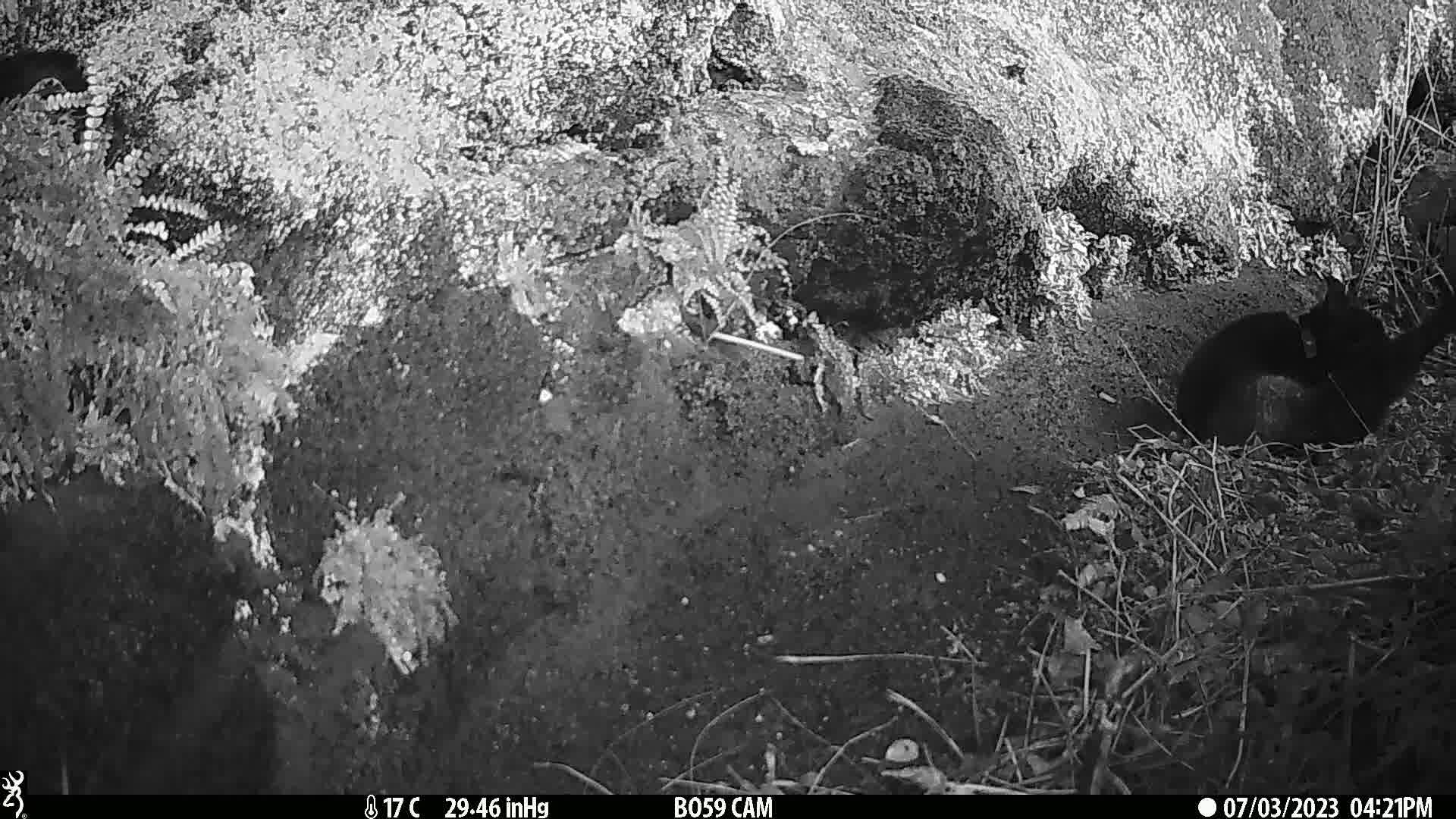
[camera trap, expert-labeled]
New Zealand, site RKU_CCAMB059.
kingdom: Animalia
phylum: Chordata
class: Mammalia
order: Carnivora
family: Felidae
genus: Felis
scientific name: Felis catus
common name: domestic cat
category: cat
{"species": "cat (domestic cat) (Felis catus)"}